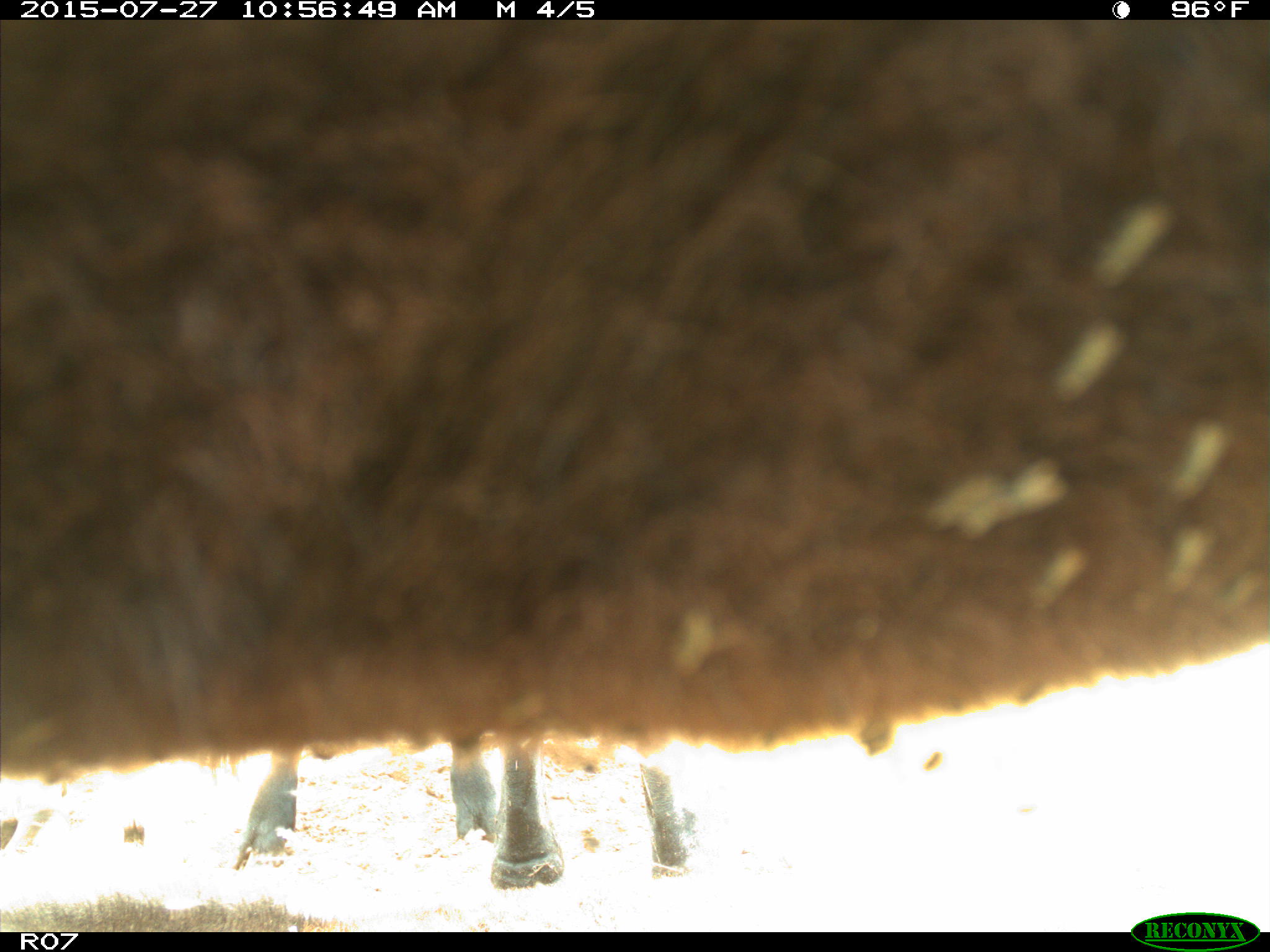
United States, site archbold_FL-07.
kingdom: Animalia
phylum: Chordata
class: Mammalia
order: Artiodactyla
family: Bovidae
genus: Bos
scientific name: Bos taurus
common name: domestic cow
Bos taurus (domestic cow).